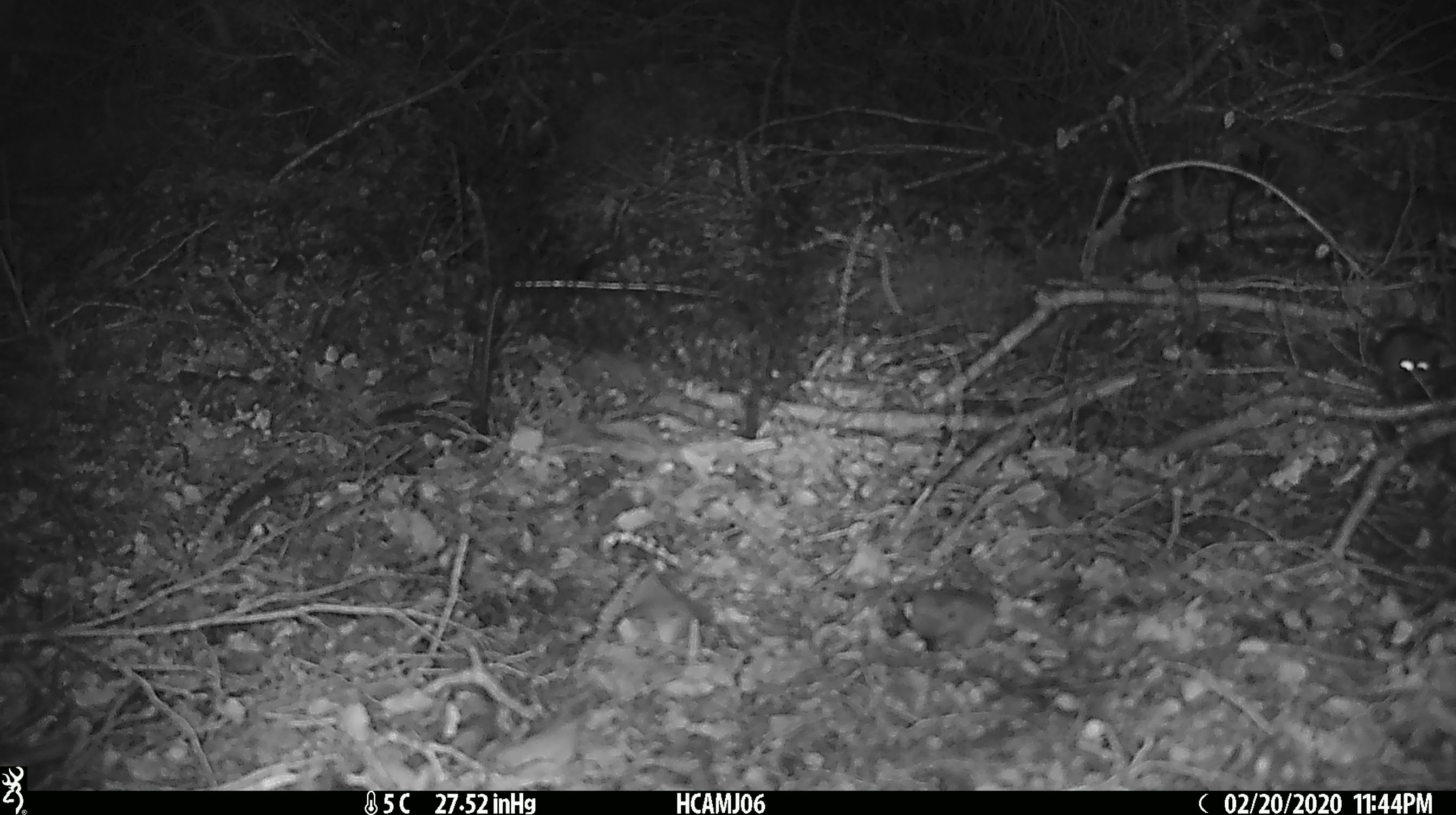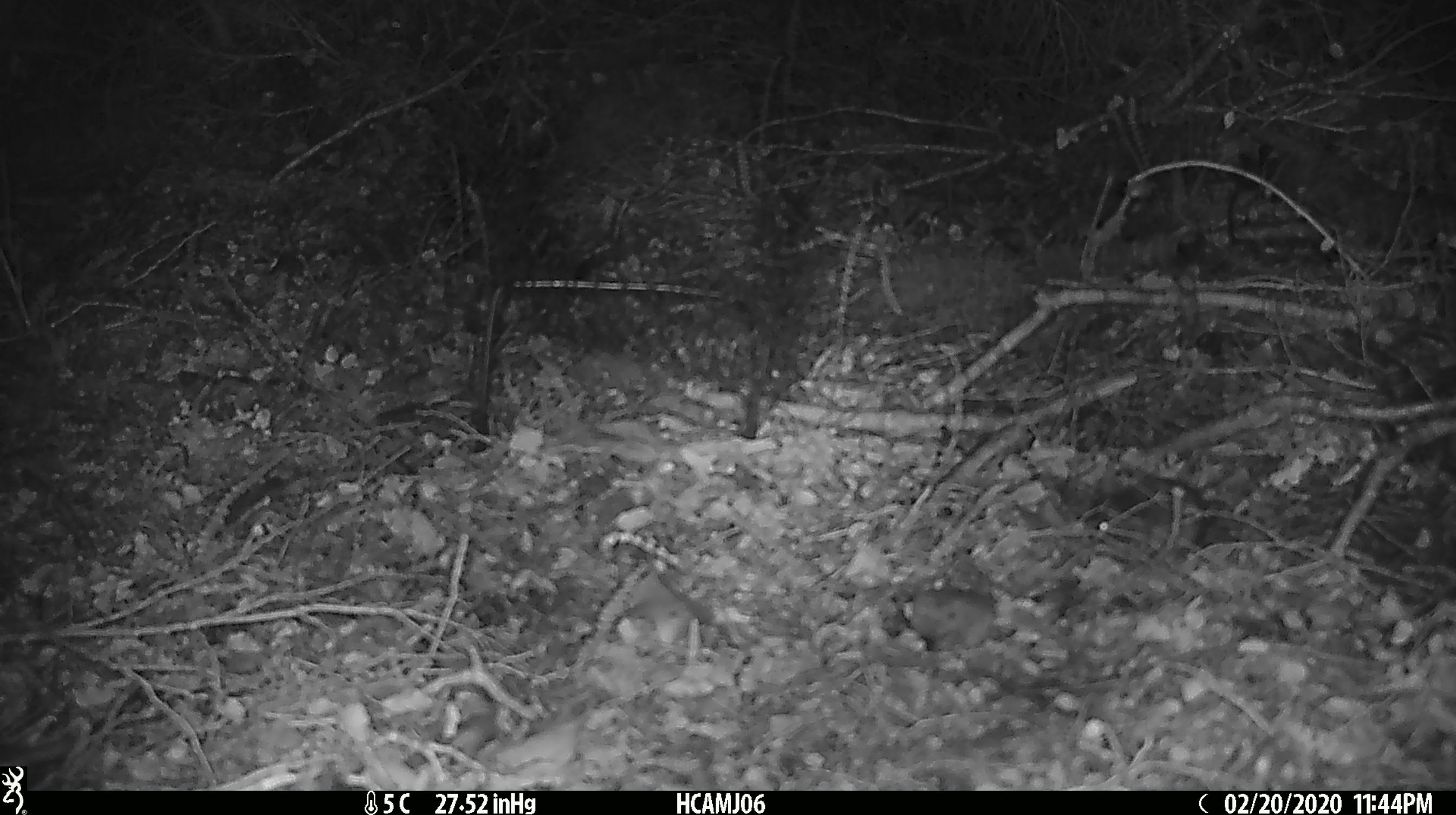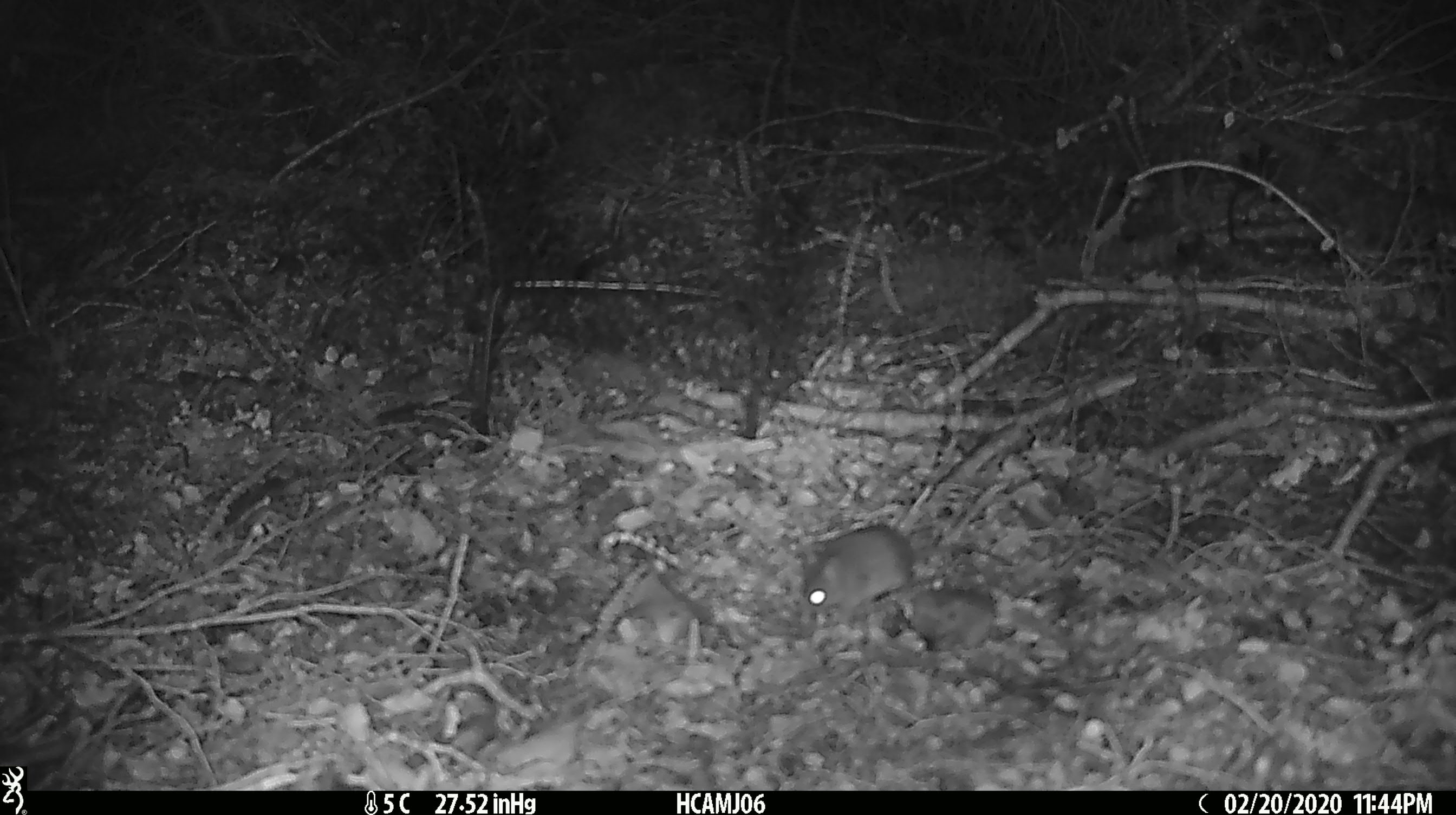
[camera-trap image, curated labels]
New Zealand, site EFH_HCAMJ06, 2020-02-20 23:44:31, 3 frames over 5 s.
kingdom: Animalia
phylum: Chordata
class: Mammalia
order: Rodentia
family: Muridae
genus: Mus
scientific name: Mus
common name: mouse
Mouse (Mus).